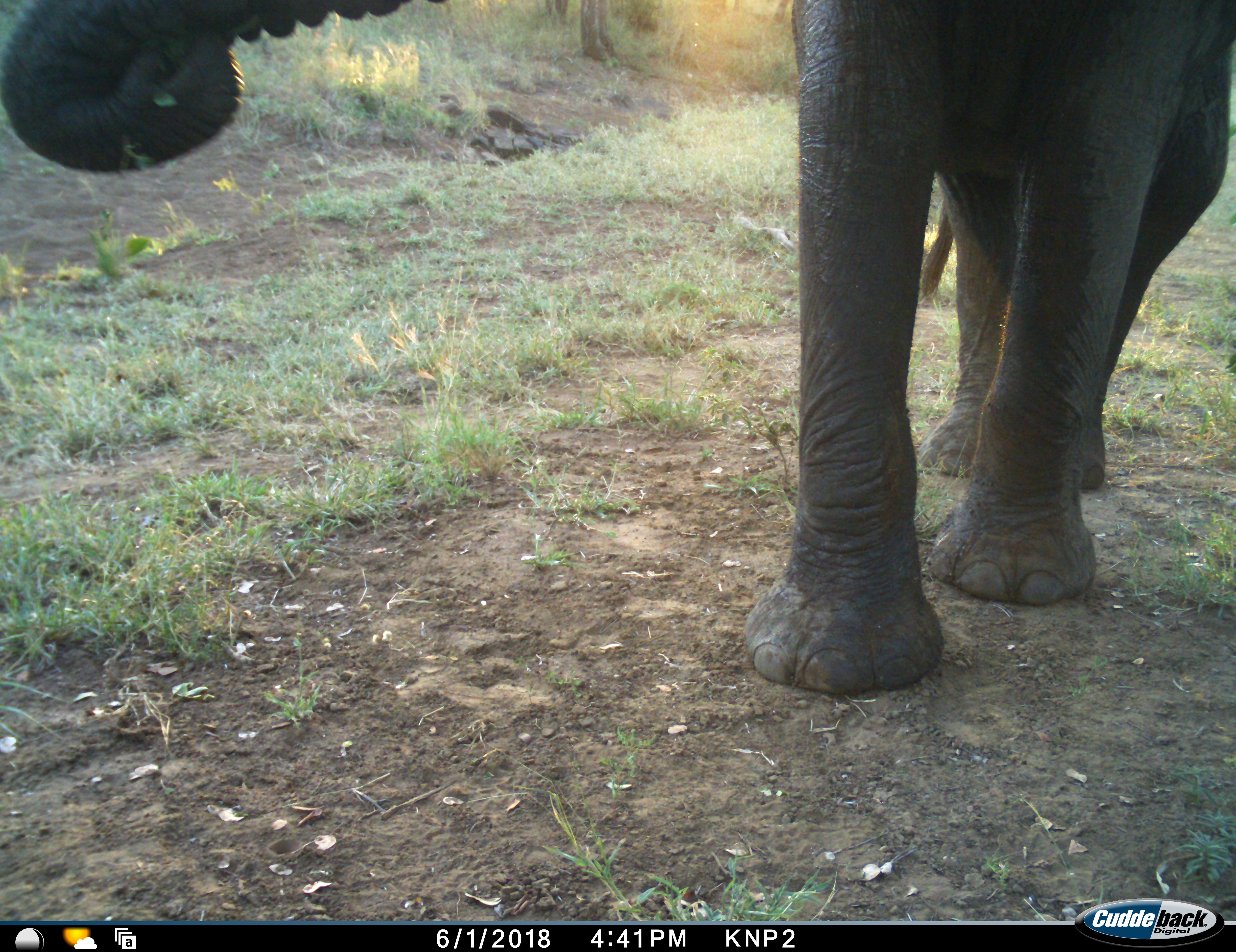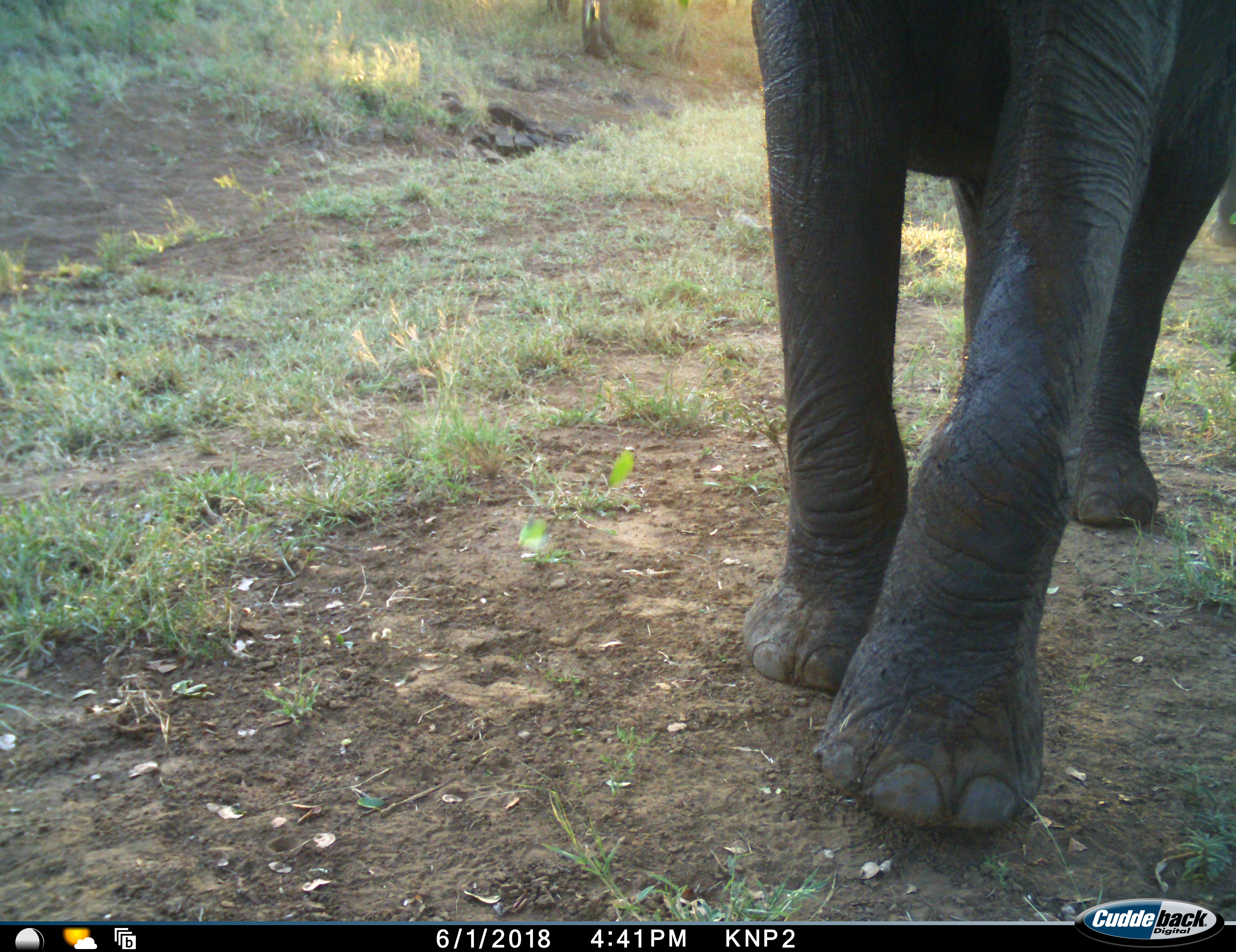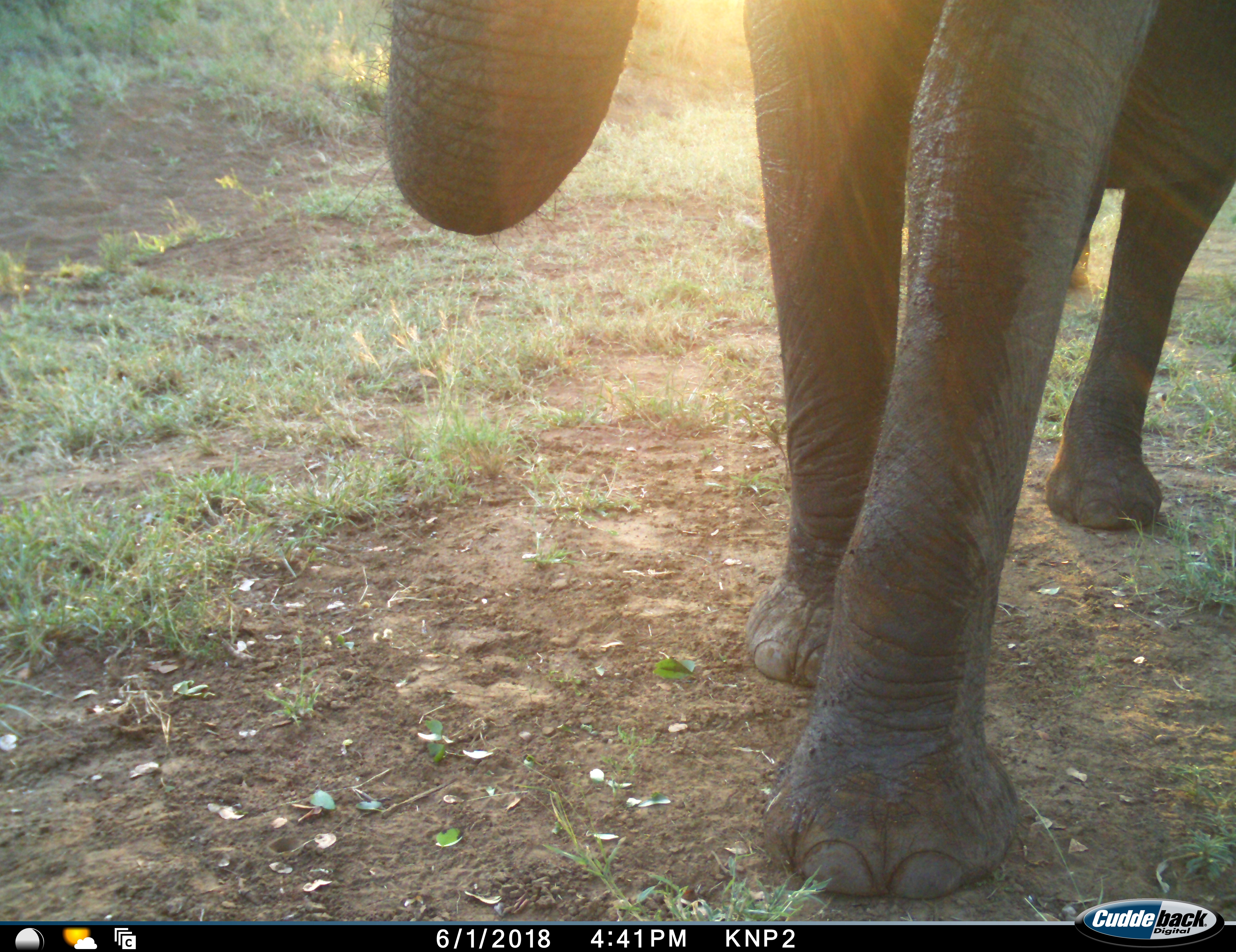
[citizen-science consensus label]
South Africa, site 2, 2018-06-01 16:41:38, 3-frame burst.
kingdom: Animalia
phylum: Chordata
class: Mammalia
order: Proboscidea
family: Elephantidae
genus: Loxodonta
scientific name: Loxodonta africana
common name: african bush elephant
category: elephant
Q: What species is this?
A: Elephant (african bush elephant) (Loxodonta africana).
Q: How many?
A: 1.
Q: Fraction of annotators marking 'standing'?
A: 18%.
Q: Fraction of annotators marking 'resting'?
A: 0%.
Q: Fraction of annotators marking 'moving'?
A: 73%.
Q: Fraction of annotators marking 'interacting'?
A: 9%.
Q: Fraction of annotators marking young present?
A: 0%.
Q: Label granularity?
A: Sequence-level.